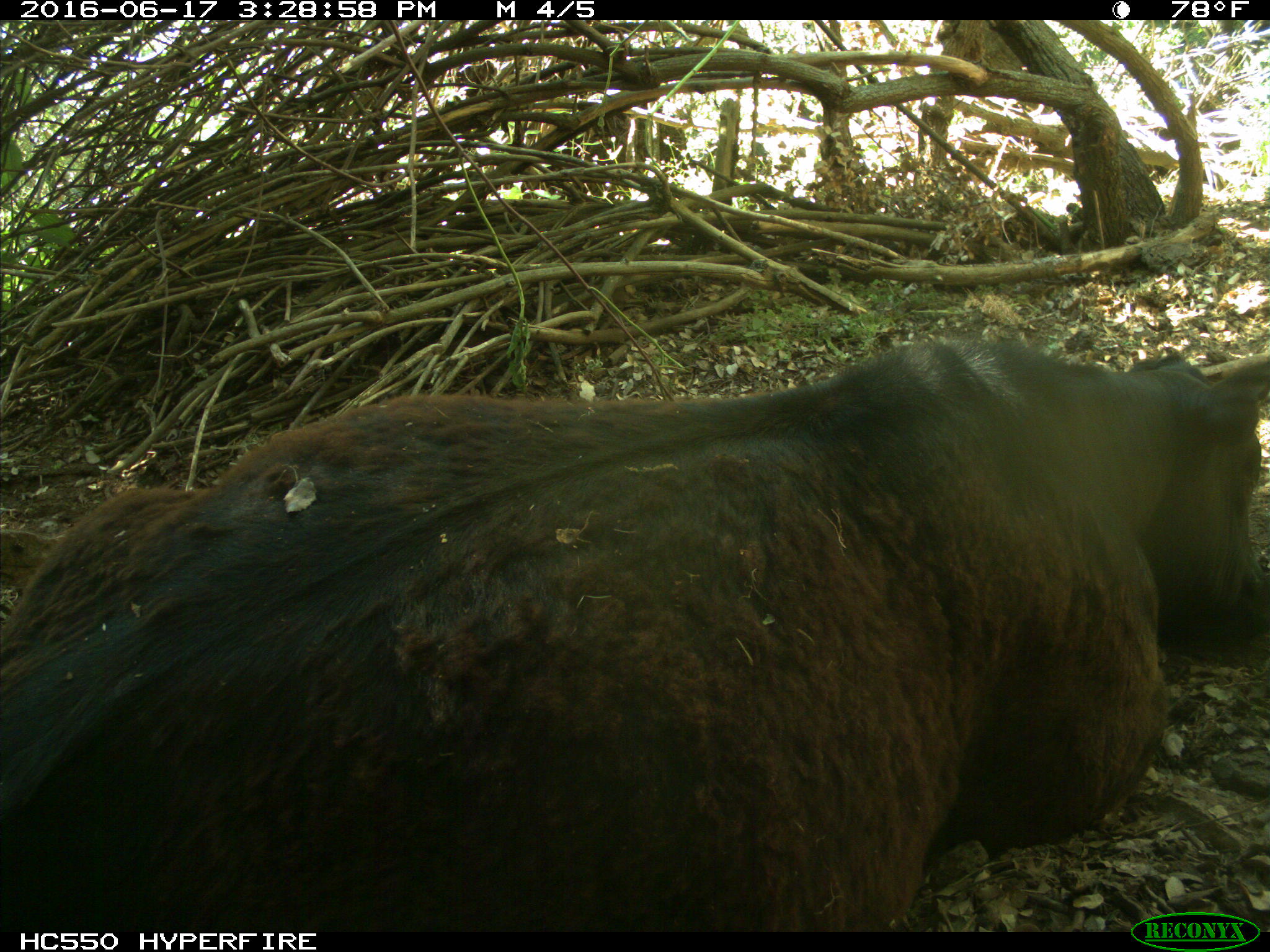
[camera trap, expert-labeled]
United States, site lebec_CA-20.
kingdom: Animalia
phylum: Chordata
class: Mammalia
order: Artiodactyla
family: Bovidae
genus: Bos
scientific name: Bos taurus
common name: domestic cow